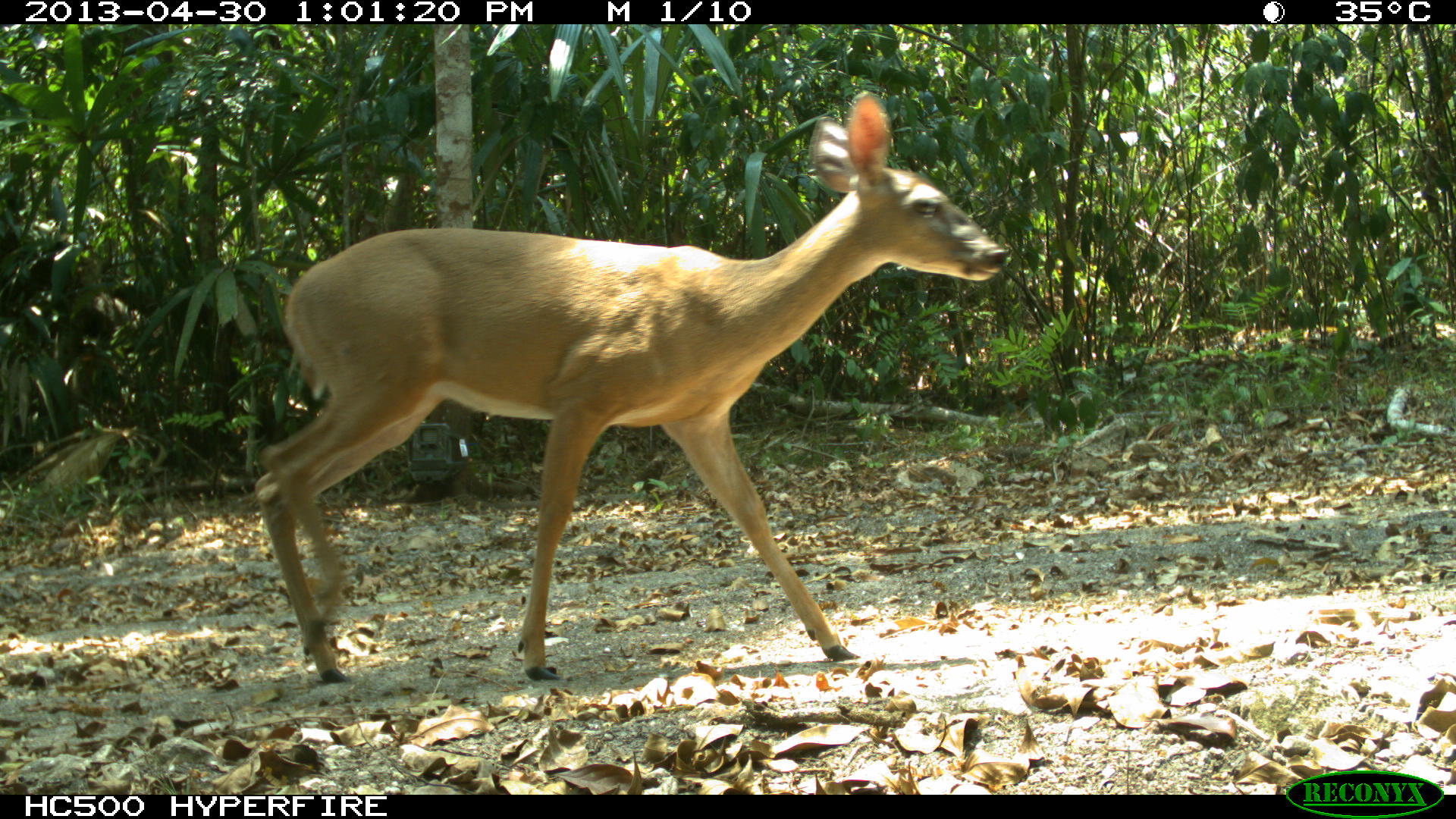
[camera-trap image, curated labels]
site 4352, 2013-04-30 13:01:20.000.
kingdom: Animalia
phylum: Chordata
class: Mammalia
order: Artiodactyla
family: Cervidae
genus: Odocoileus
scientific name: Odocoileus virginianus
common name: white-tailed deer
Odocoileus virginianus (white-tailed deer), count 1, sex female.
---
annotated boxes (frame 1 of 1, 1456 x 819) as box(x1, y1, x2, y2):
odocoileus virginianus: box(253, 88, 1010, 680)